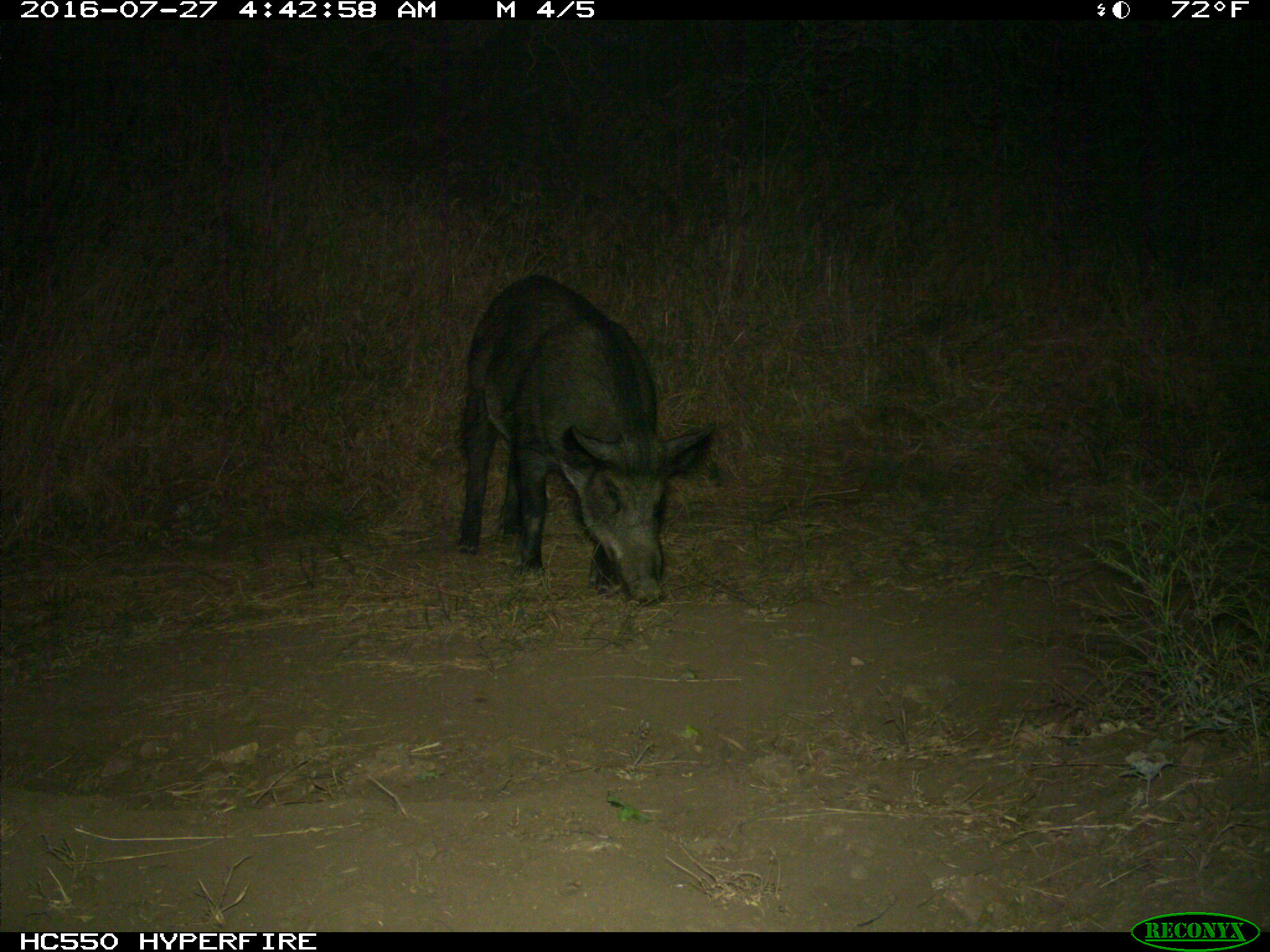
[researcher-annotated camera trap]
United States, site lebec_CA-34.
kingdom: Animalia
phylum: Chordata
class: Mammalia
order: Artiodactyla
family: Suidae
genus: Sus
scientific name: Sus scrofa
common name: wild boar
Sus scrofa (wild boar).